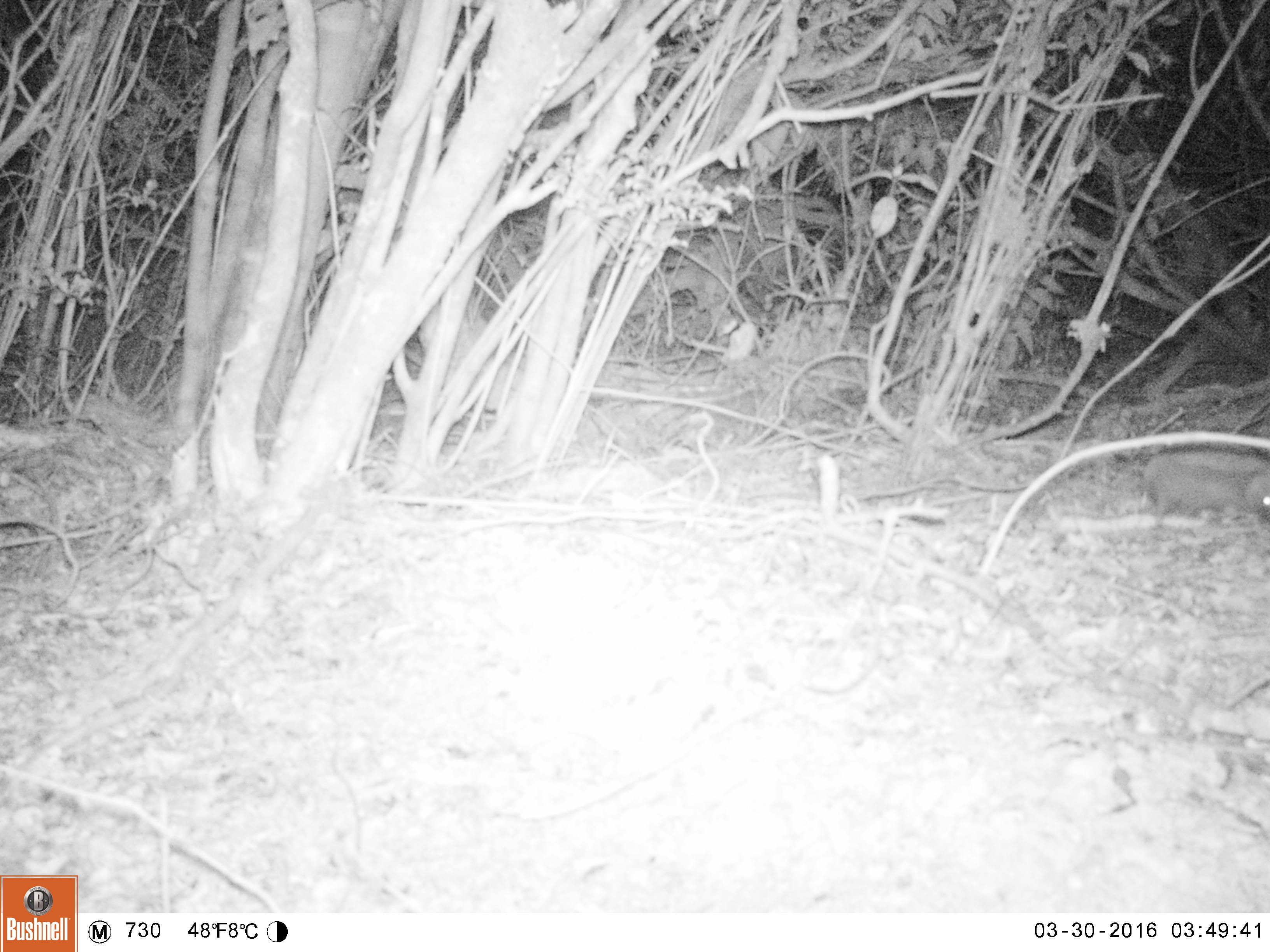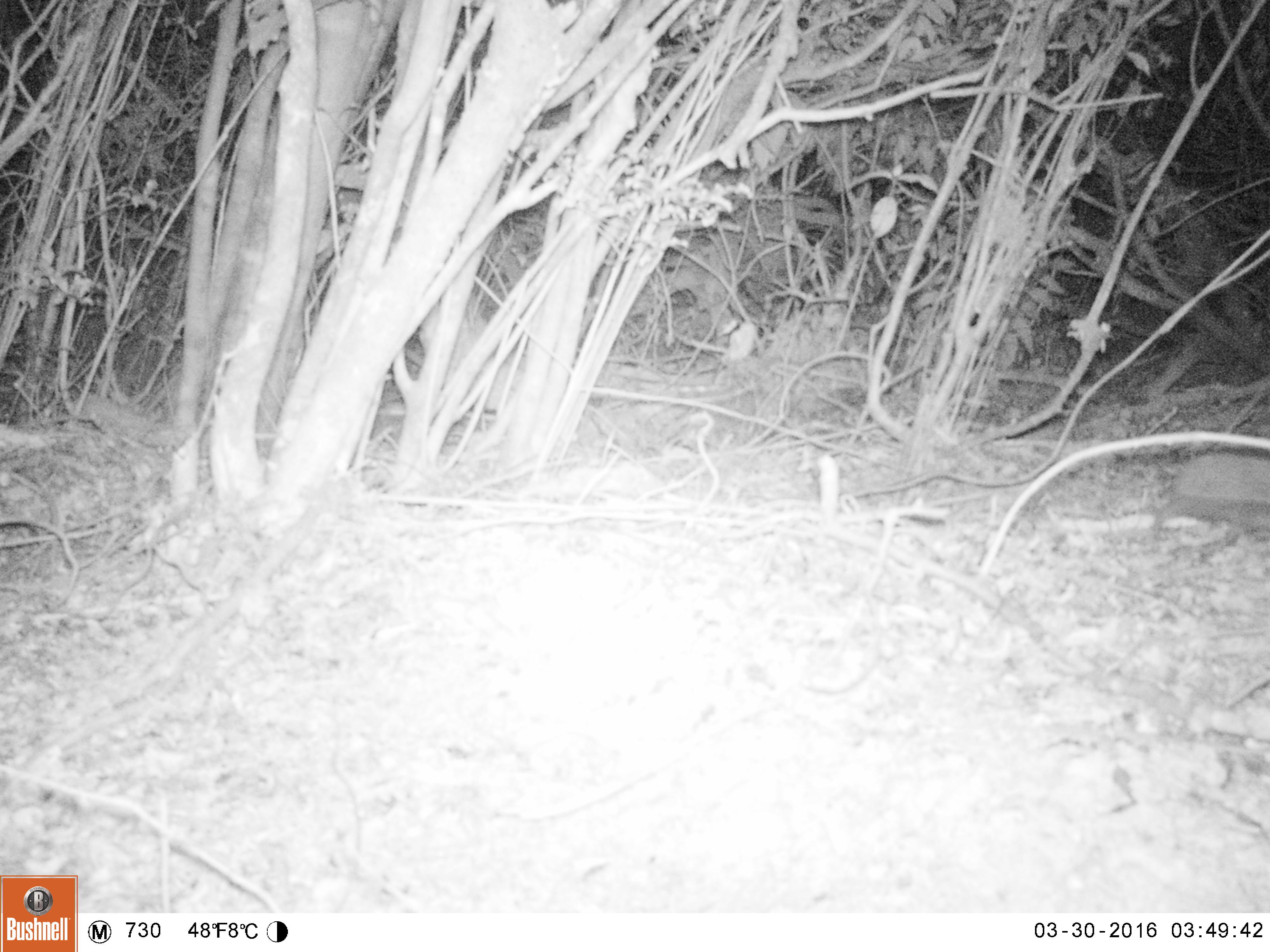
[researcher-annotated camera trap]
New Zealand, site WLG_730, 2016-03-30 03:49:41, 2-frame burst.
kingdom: Animalia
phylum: Chordata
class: Mammalia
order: Eulipotyphla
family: Erinaceidae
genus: Erinaceus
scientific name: Erinaceus europaeus europaeus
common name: european hedgehog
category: hedgehog